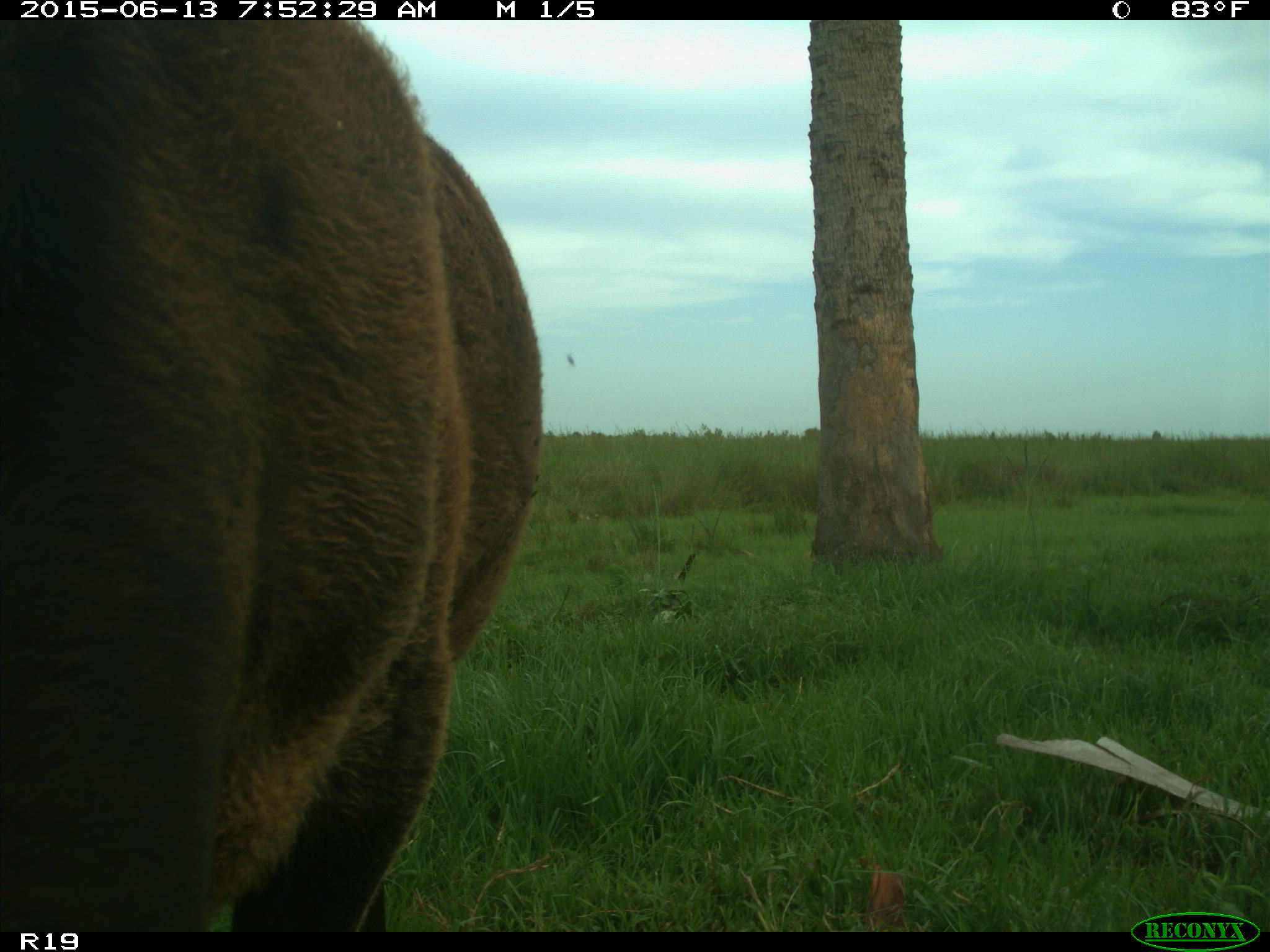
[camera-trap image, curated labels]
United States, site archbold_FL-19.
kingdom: Animalia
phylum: Chordata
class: Mammalia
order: Artiodactyla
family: Bovidae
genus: Bos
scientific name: Bos taurus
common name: domestic cow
Bos taurus (domestic cow).